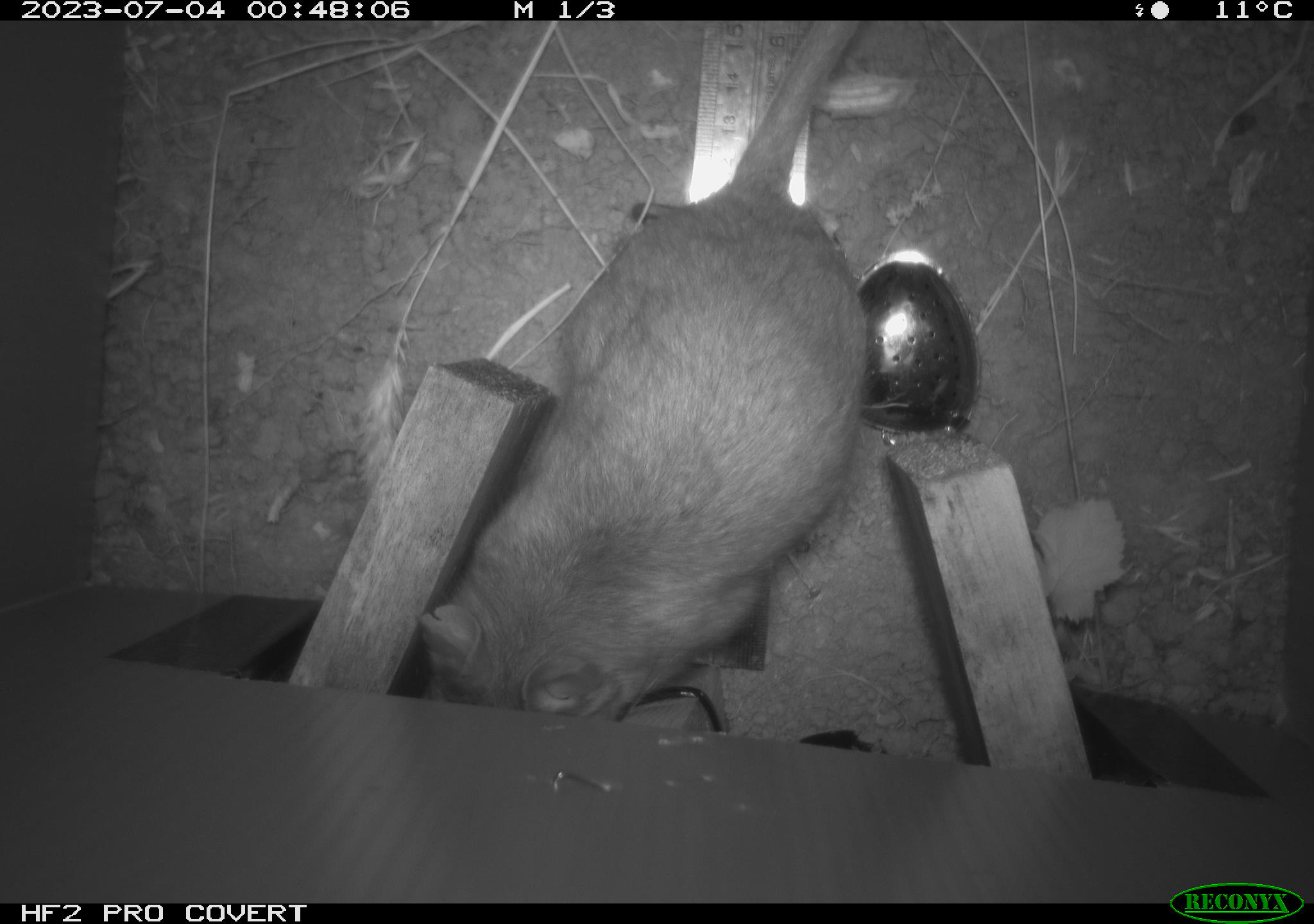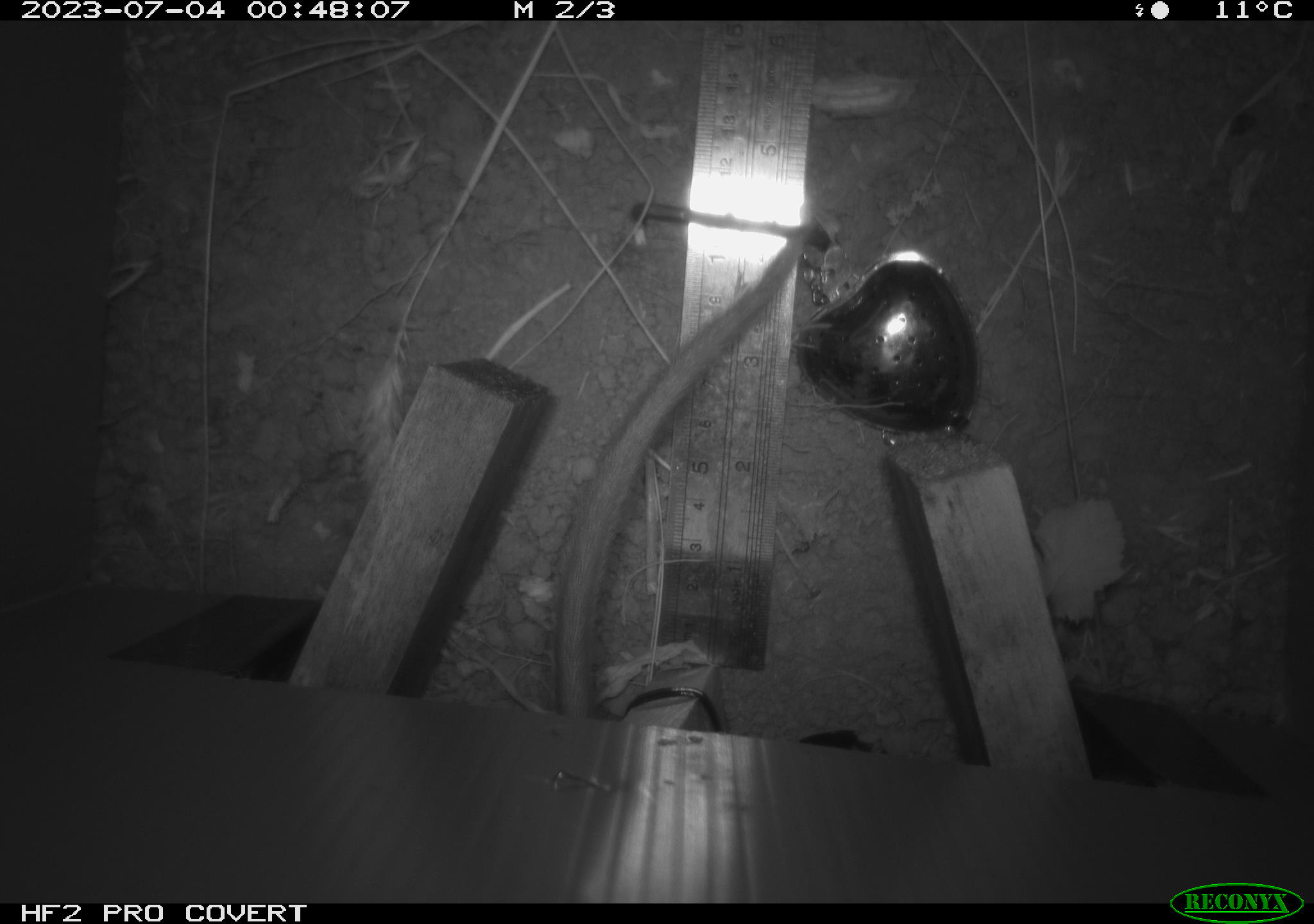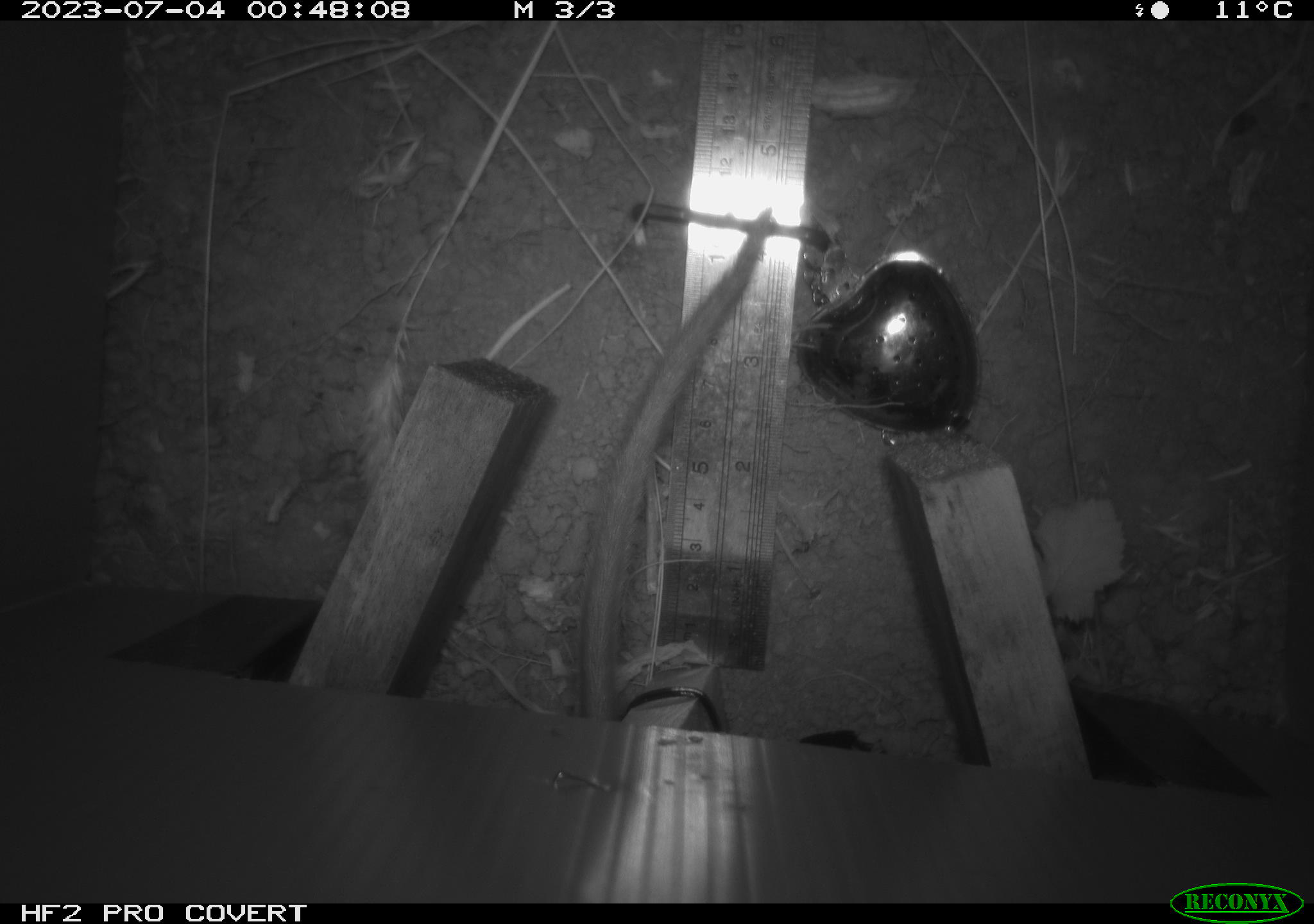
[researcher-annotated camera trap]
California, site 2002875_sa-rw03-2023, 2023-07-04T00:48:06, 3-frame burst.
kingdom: Animalia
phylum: Chordata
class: Mammalia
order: Rodentia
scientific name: Rodentia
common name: mouse species